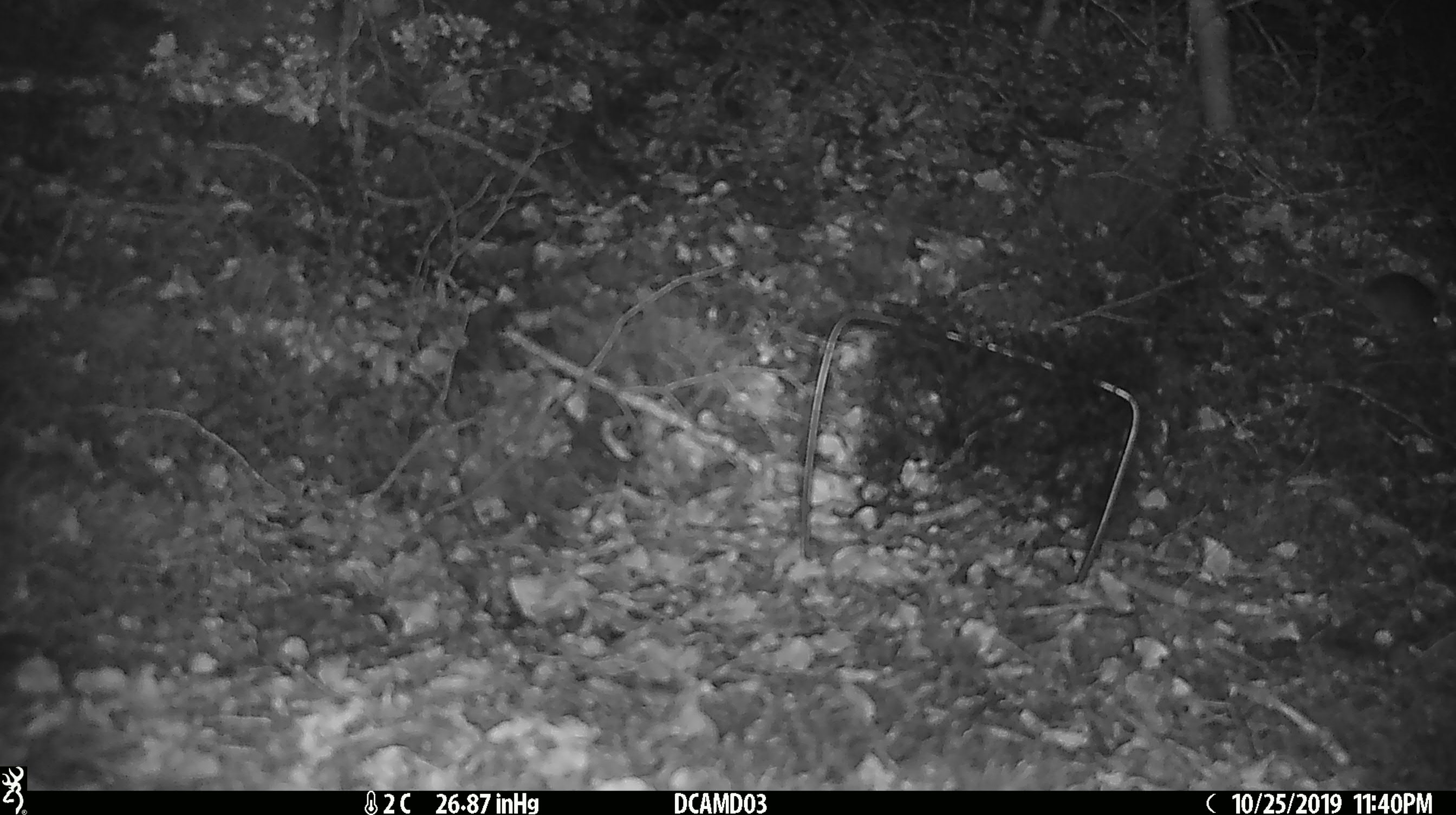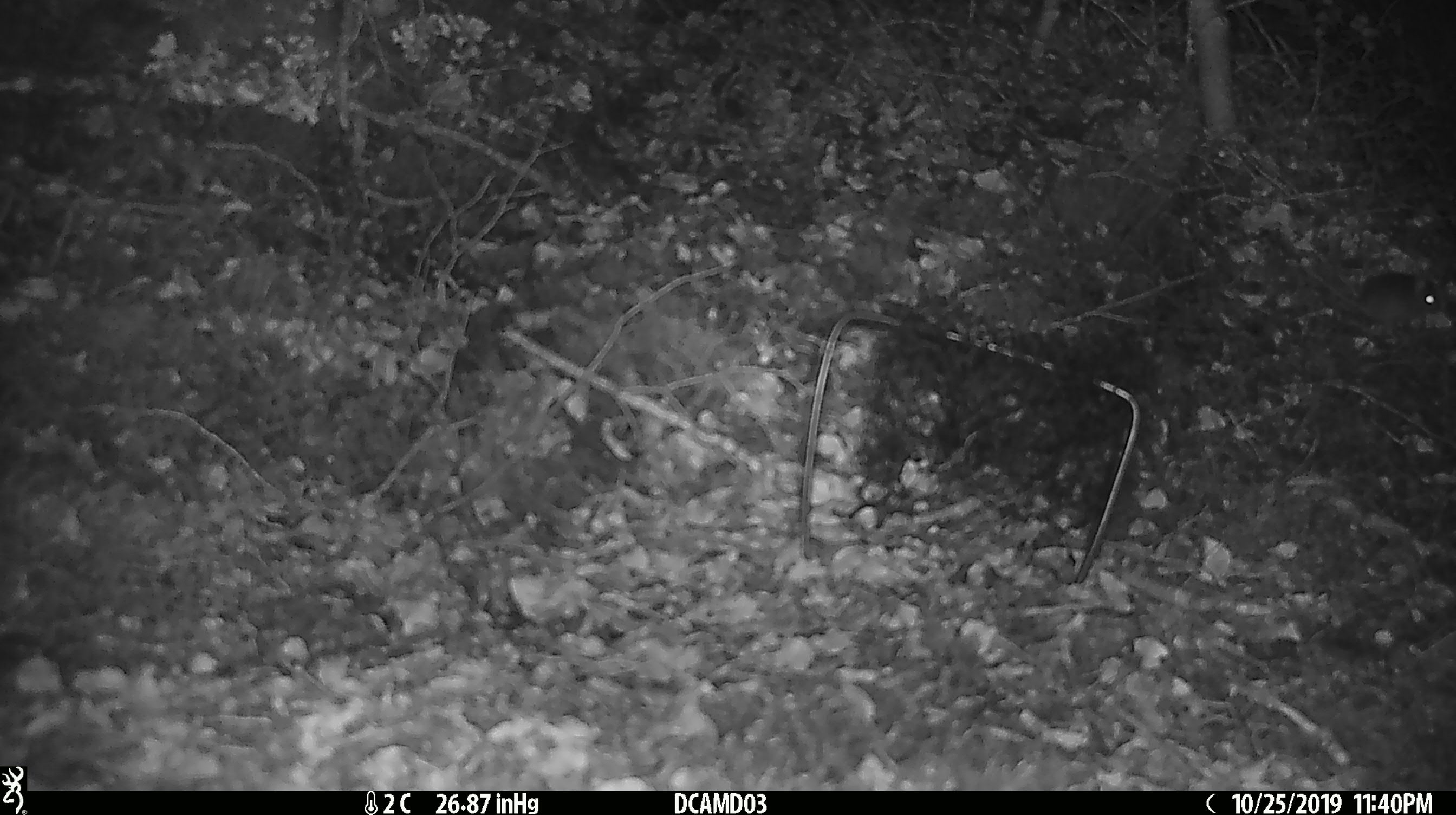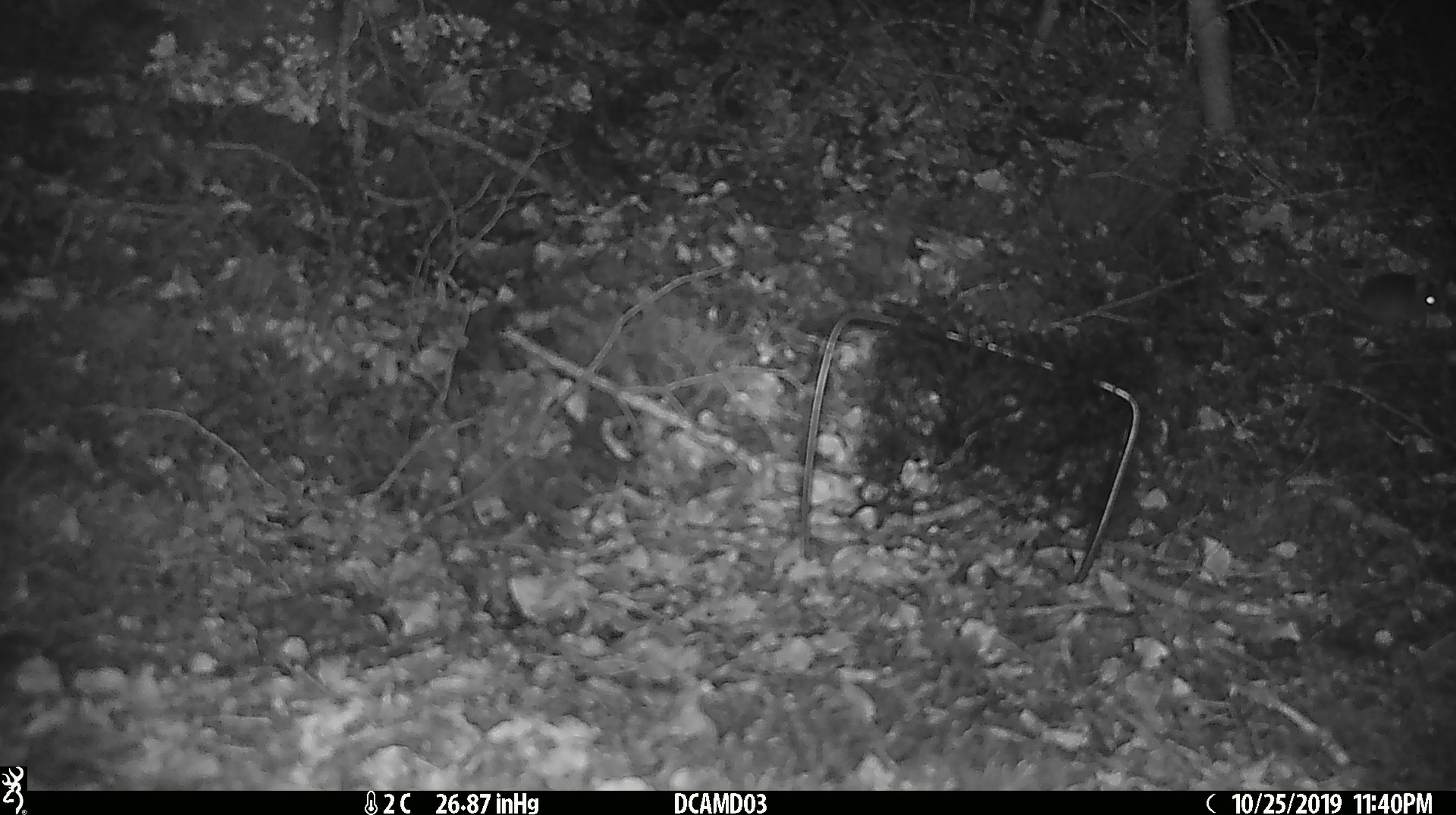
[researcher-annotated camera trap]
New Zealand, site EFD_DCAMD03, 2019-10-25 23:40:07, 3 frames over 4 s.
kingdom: Animalia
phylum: Chordata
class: Mammalia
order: Rodentia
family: Muridae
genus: Mus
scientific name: Mus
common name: mouse